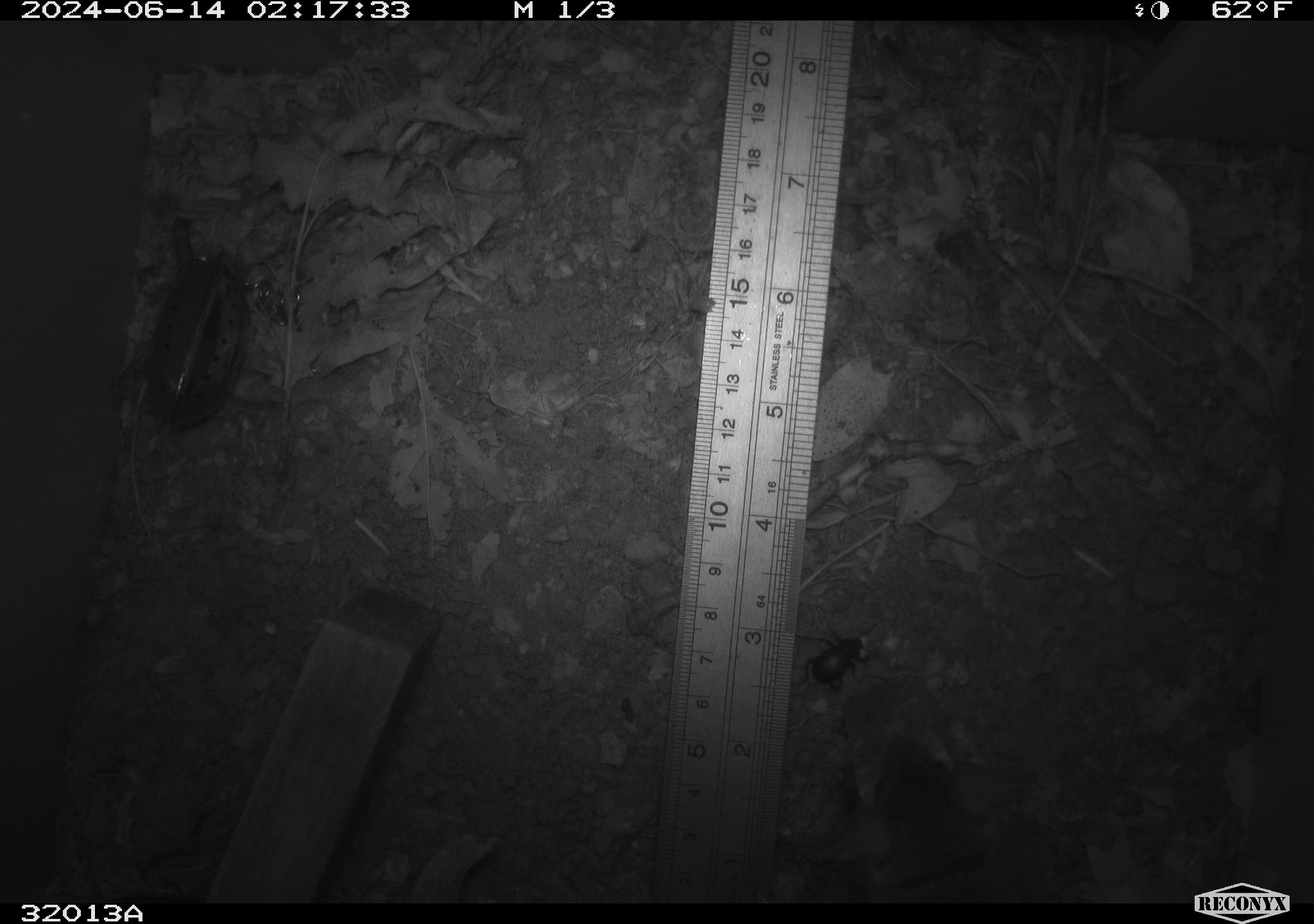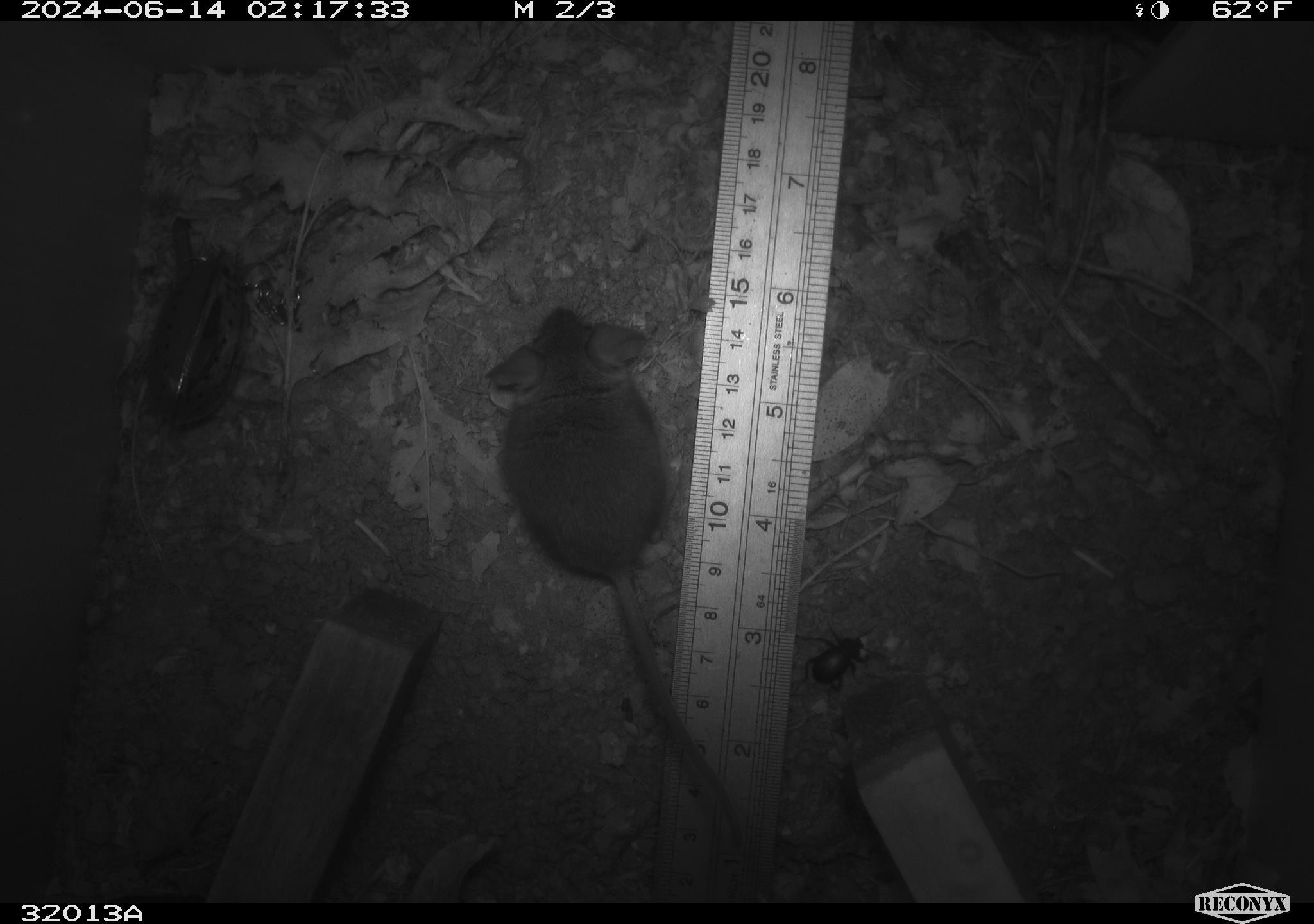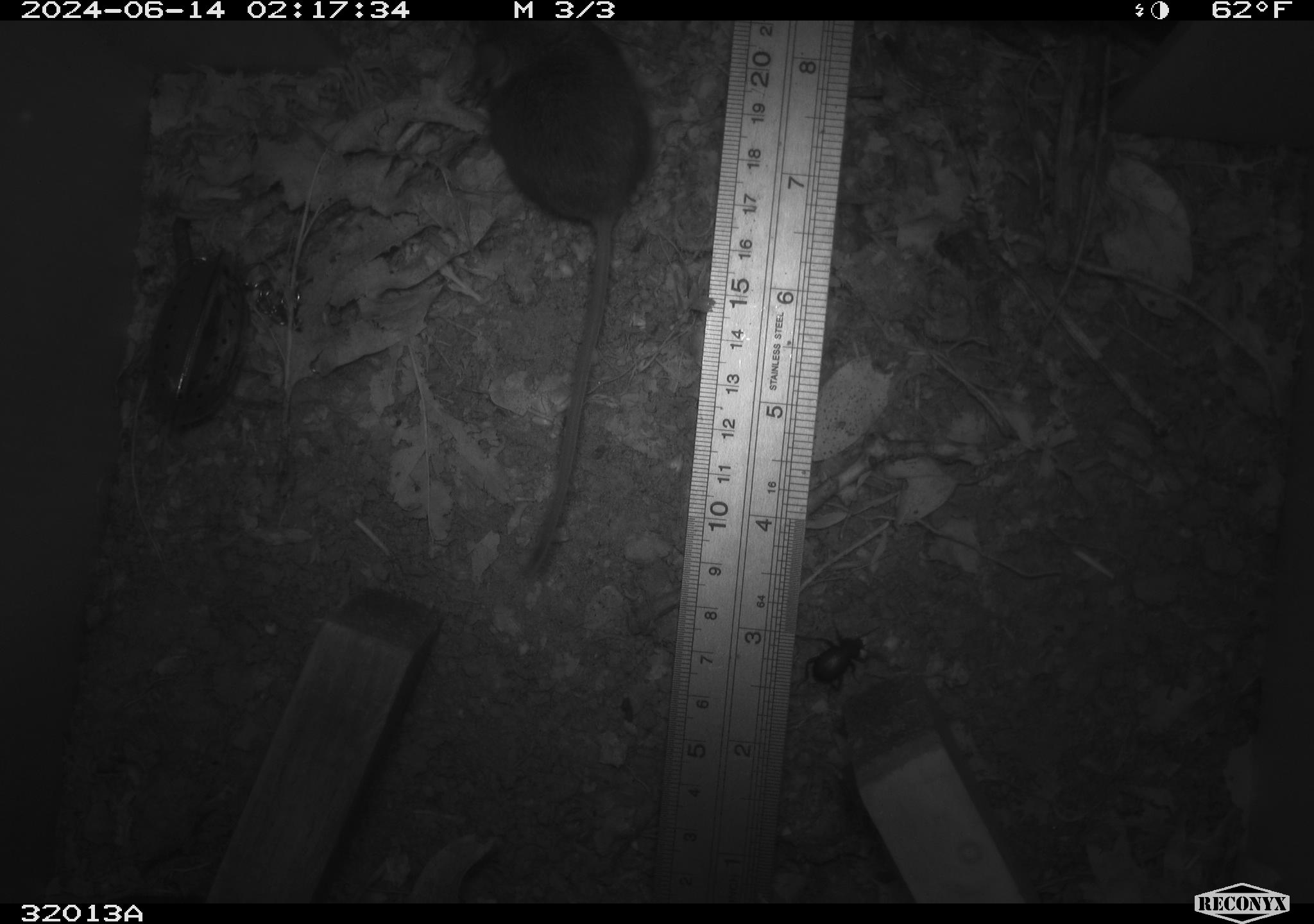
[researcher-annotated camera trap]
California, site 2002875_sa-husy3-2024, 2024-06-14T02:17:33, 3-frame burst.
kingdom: Animalia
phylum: Chordata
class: Mammalia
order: Rodentia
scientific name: Rodentia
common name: rodent